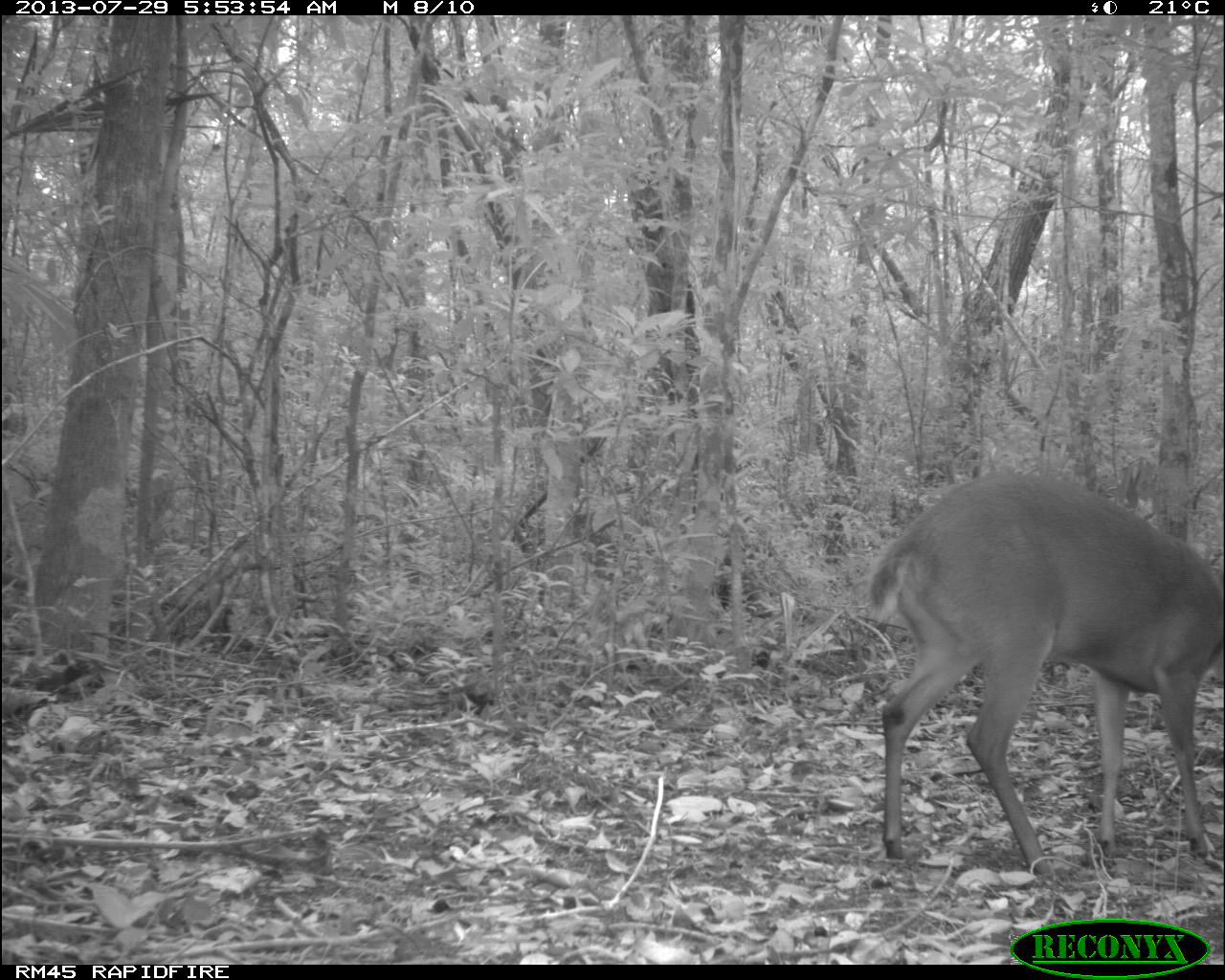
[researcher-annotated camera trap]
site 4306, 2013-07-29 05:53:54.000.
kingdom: Animalia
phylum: Chordata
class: Mammalia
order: Artiodactyla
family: Cervidae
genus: Mazama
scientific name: Mazama temama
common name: central american red brocket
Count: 1.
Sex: male.